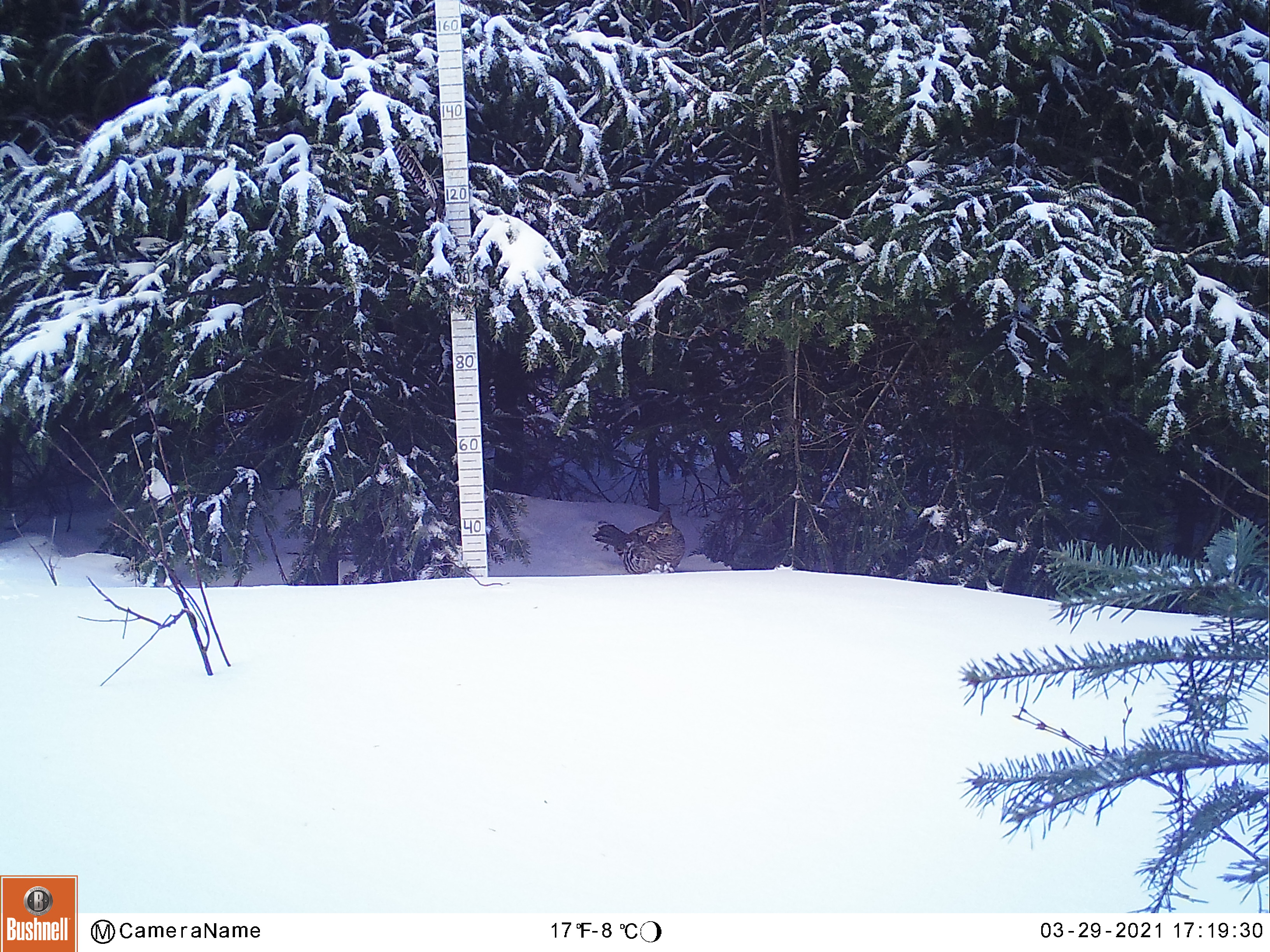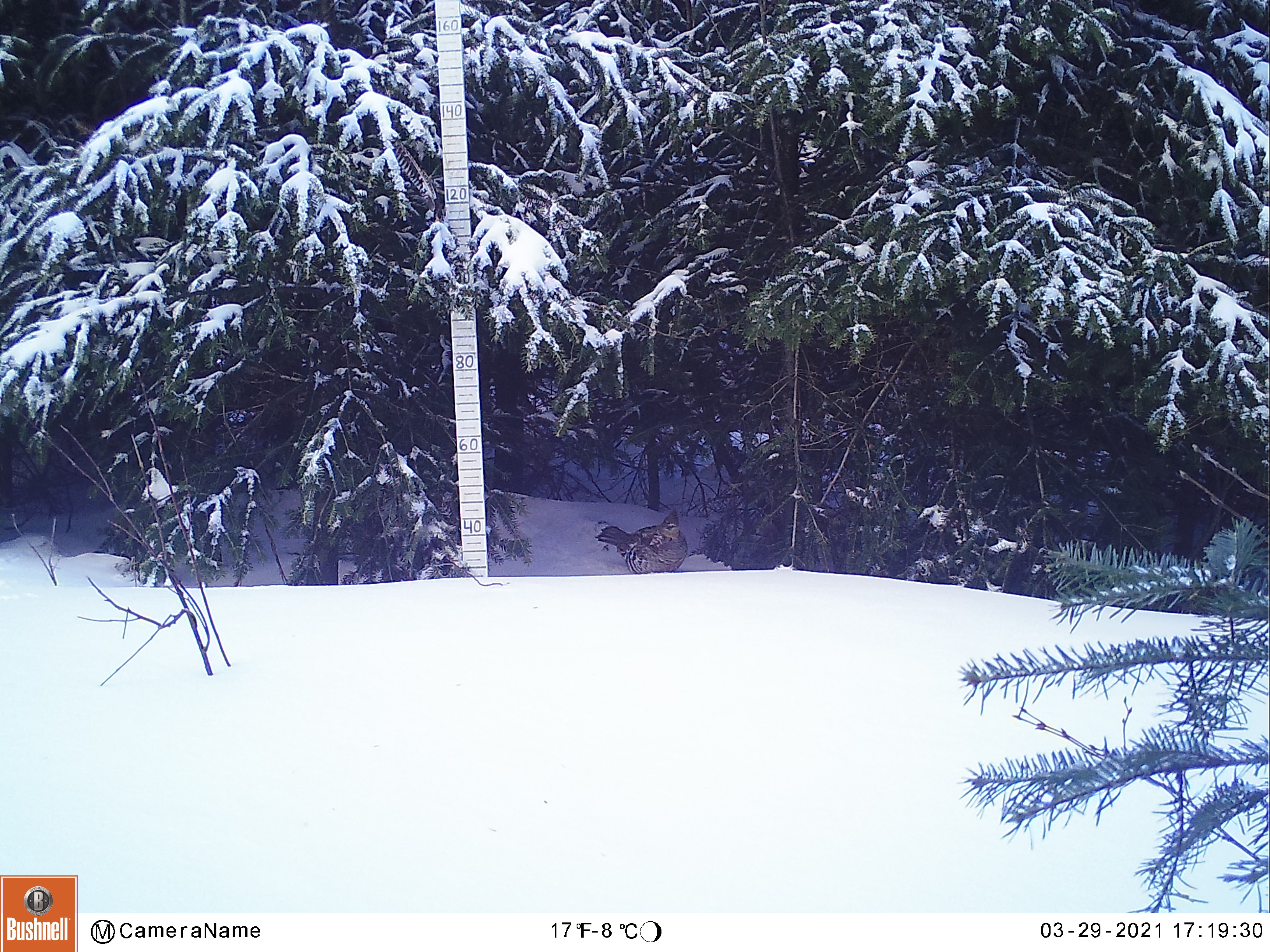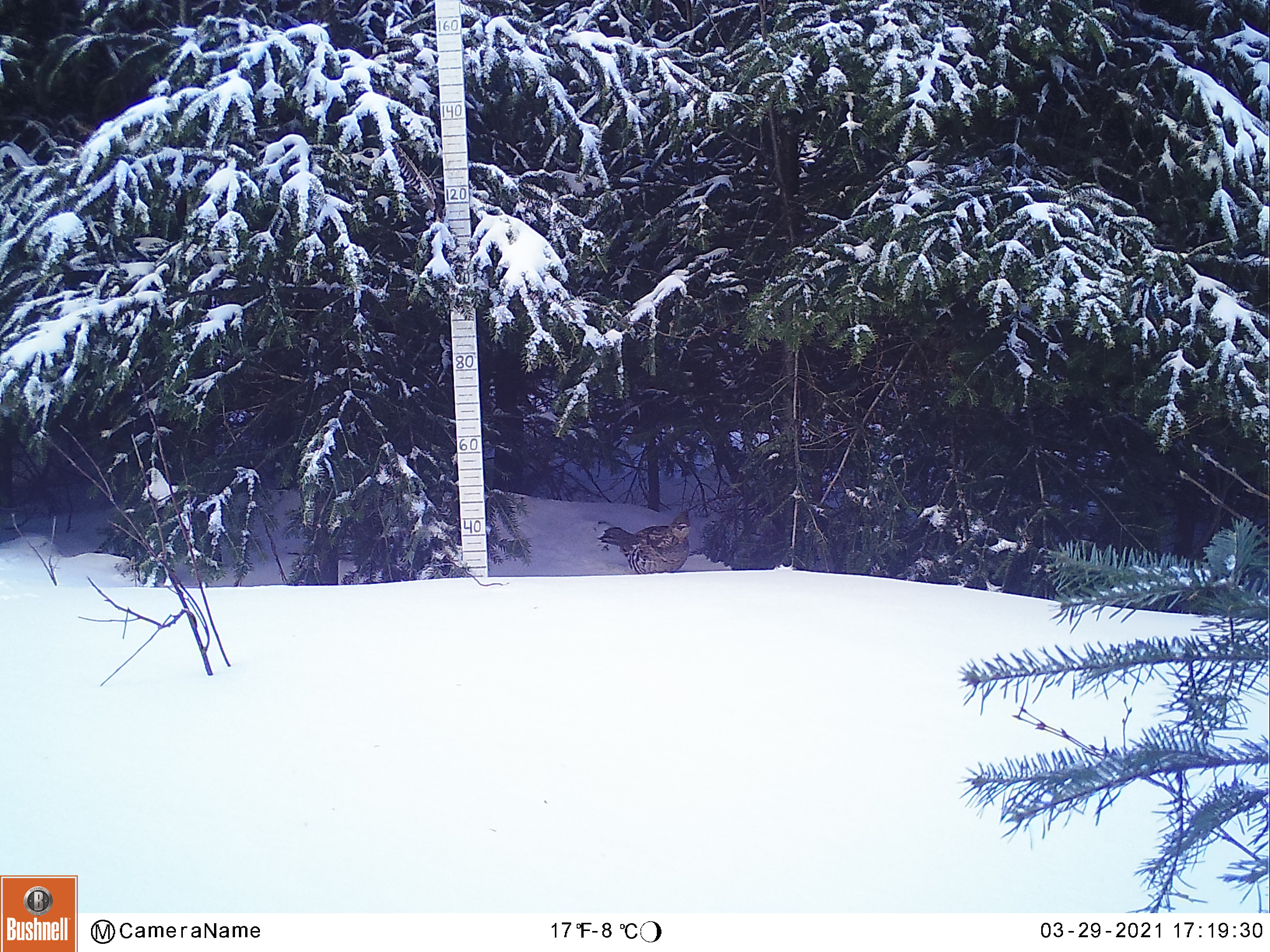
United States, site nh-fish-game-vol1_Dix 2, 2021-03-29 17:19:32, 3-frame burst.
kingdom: Animalia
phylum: Chordata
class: Aves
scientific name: Aves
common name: bird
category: bird sp.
Bird sp. (bird) (Aves).